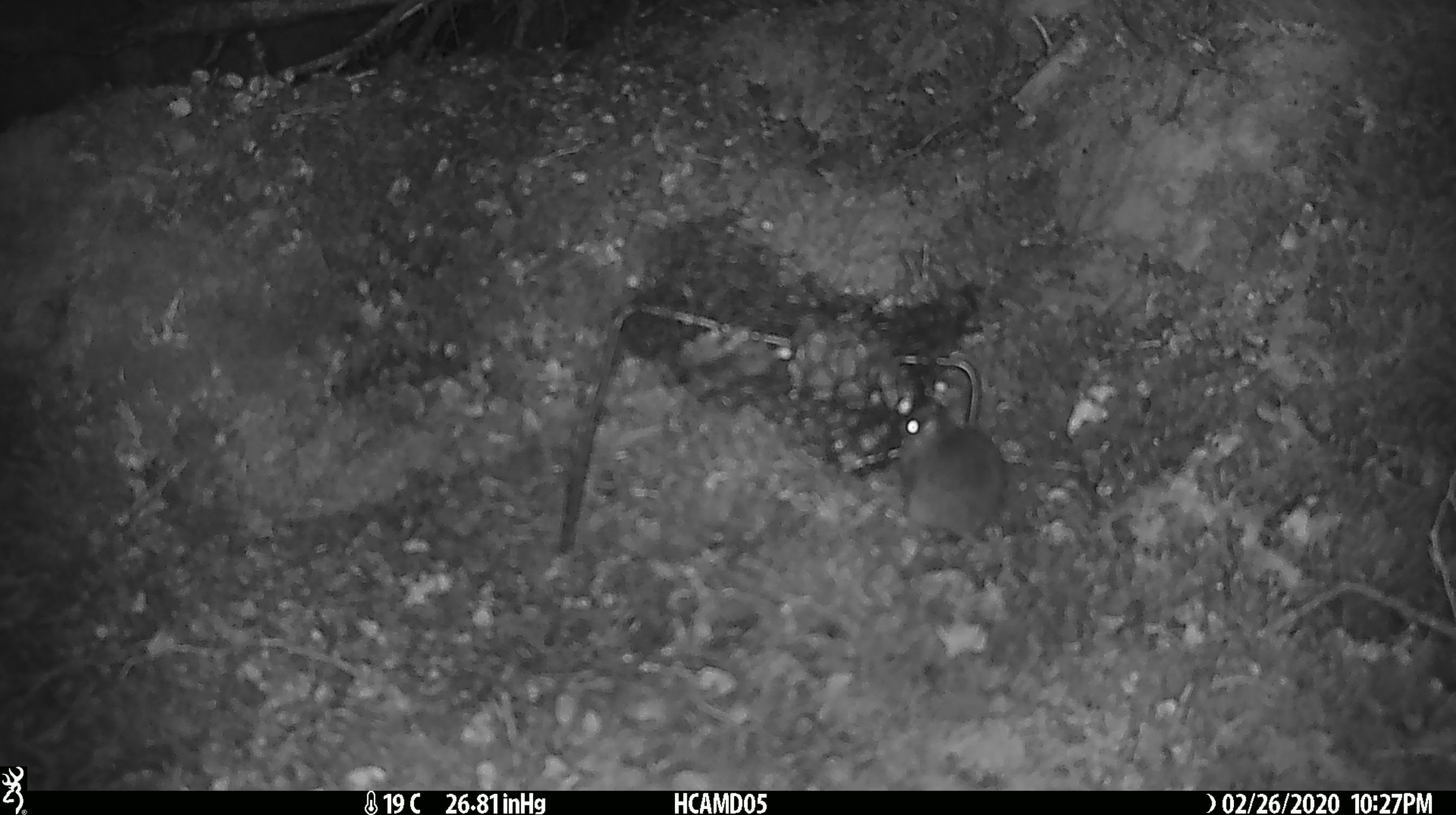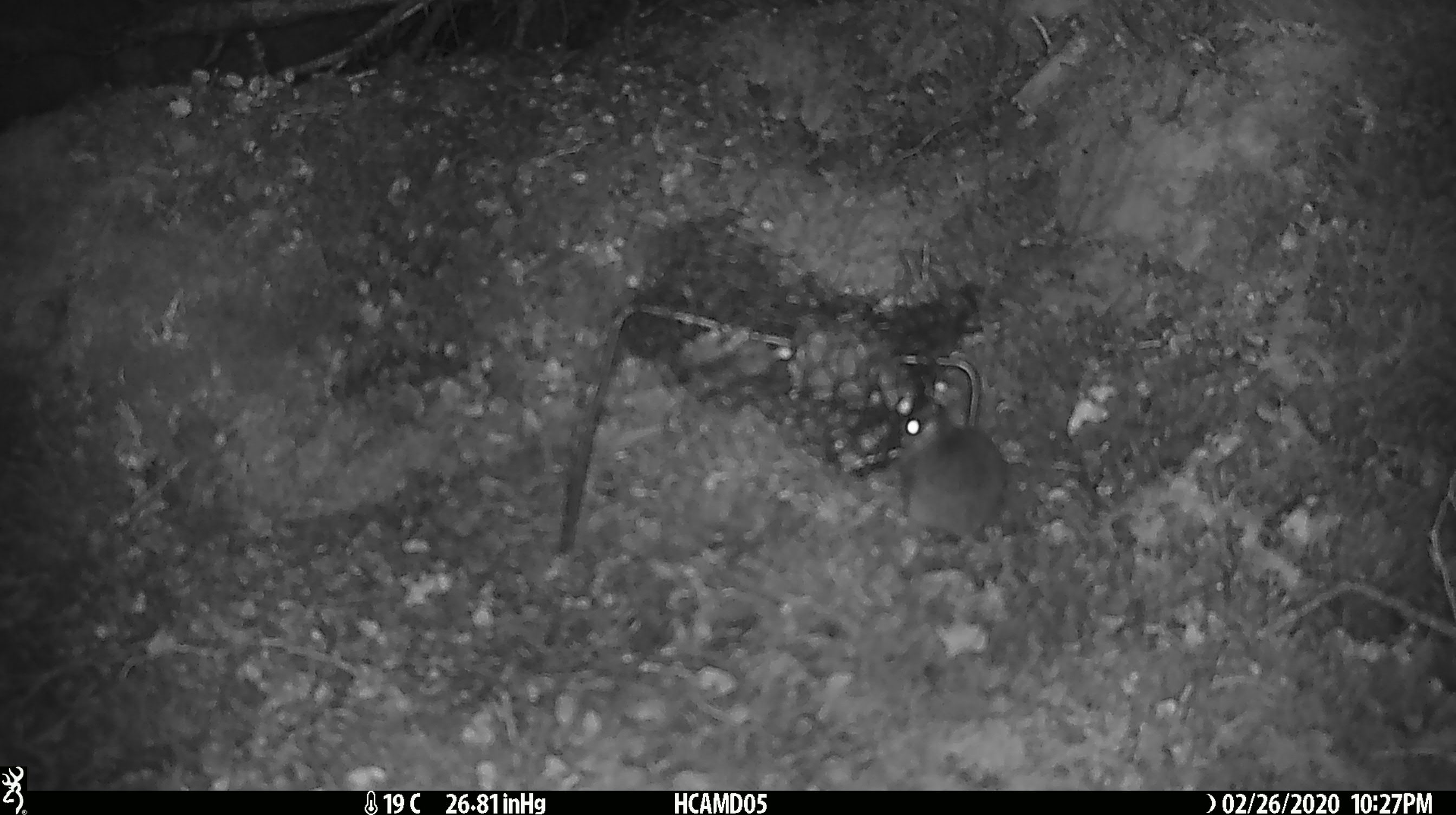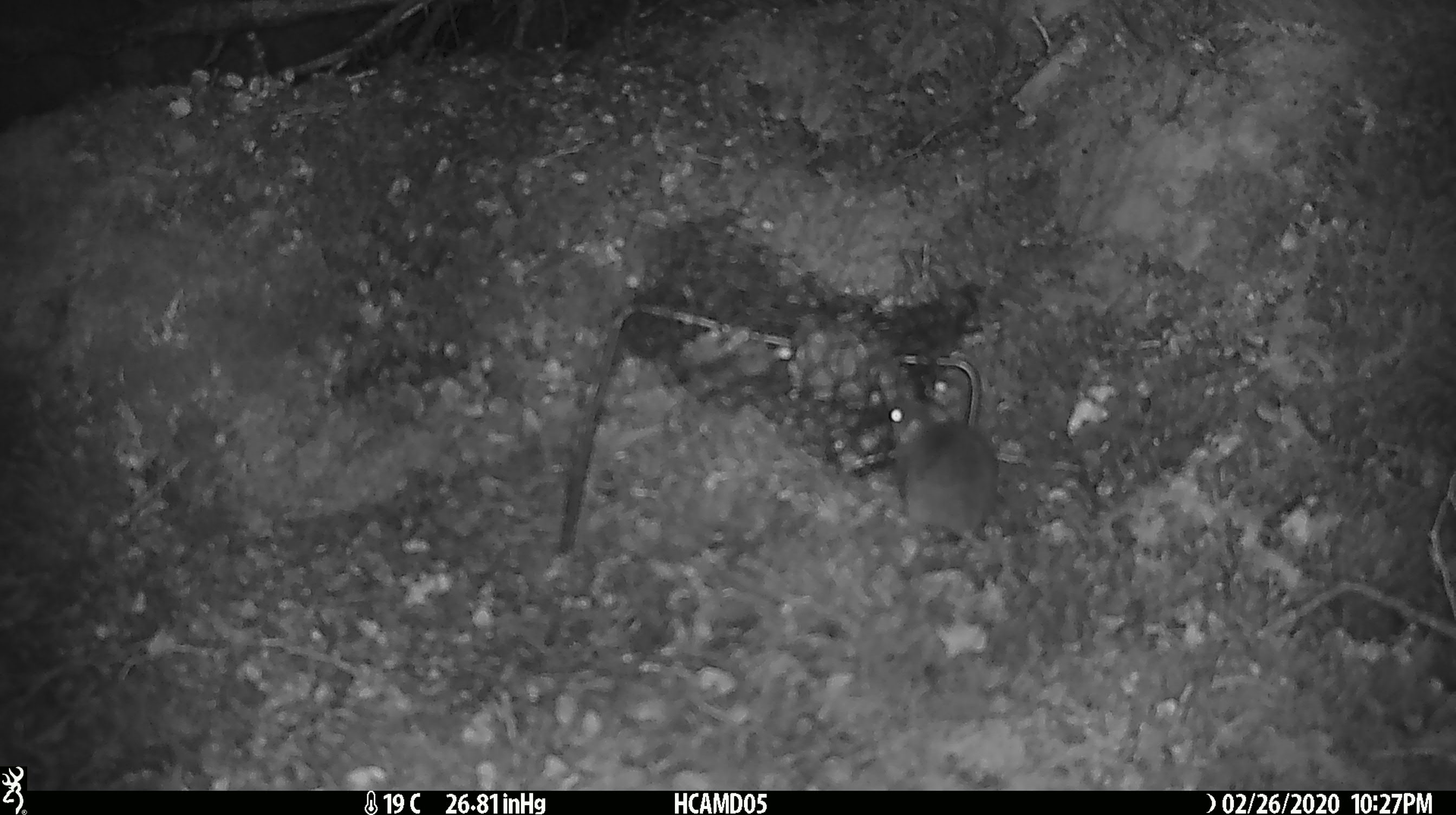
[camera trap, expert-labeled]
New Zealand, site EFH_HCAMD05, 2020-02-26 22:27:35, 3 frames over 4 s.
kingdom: Animalia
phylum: Chordata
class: Mammalia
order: Rodentia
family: Muridae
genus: Mus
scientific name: Mus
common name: mouse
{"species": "mouse (Mus)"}